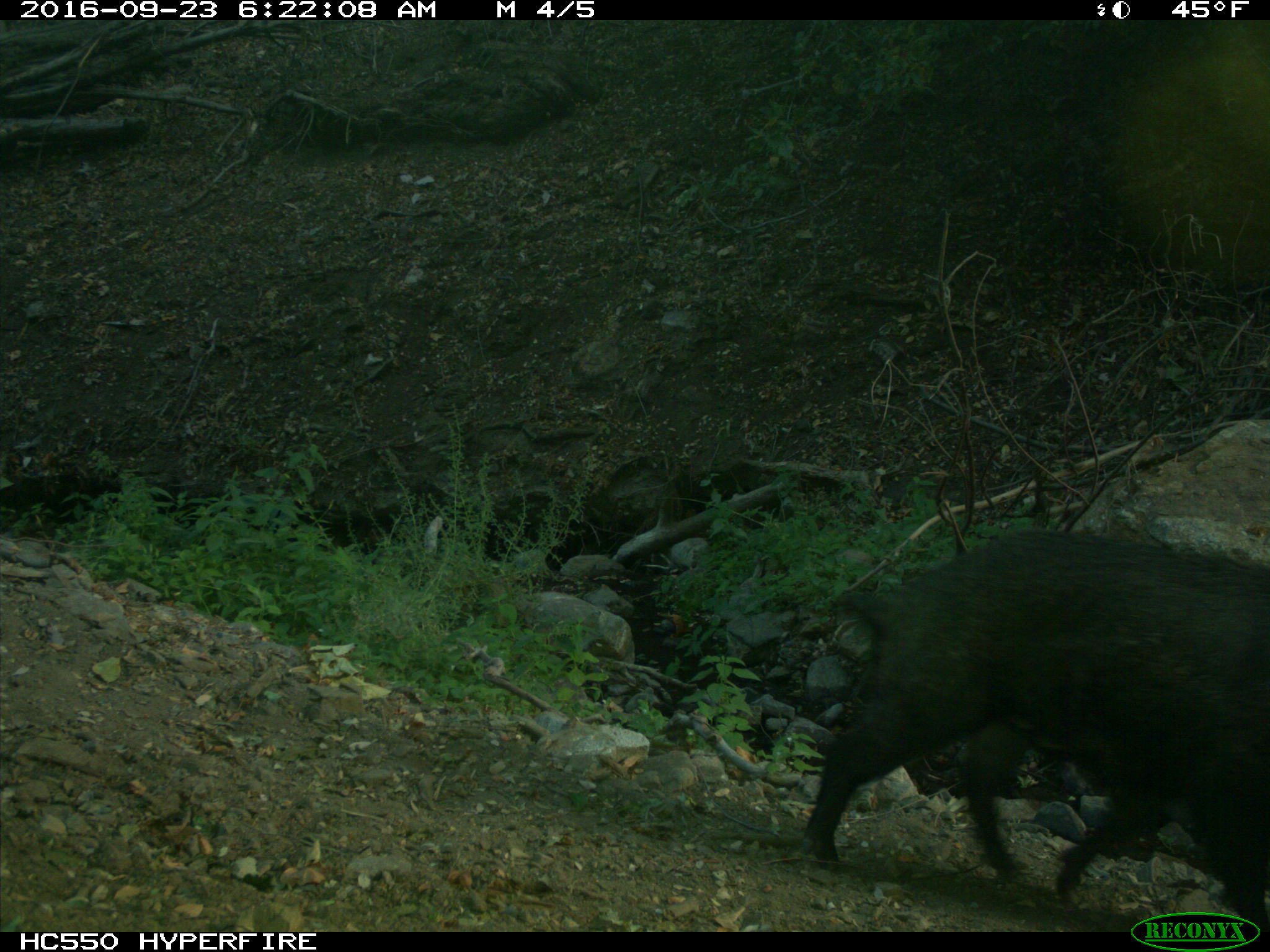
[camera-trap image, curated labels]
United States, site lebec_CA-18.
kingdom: Animalia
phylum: Chordata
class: Mammalia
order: Artiodactyla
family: Suidae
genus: Sus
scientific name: Sus scrofa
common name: wild boar